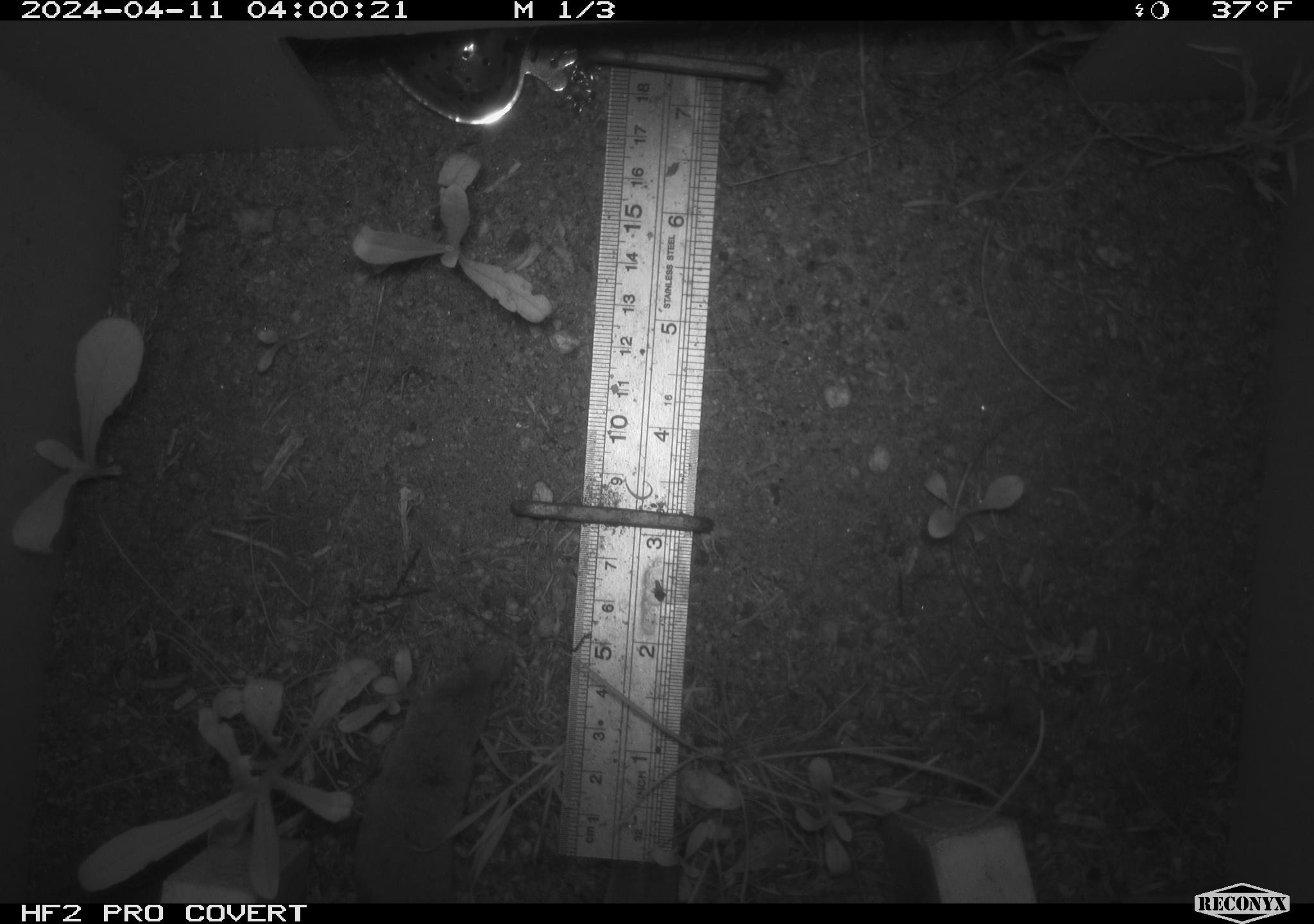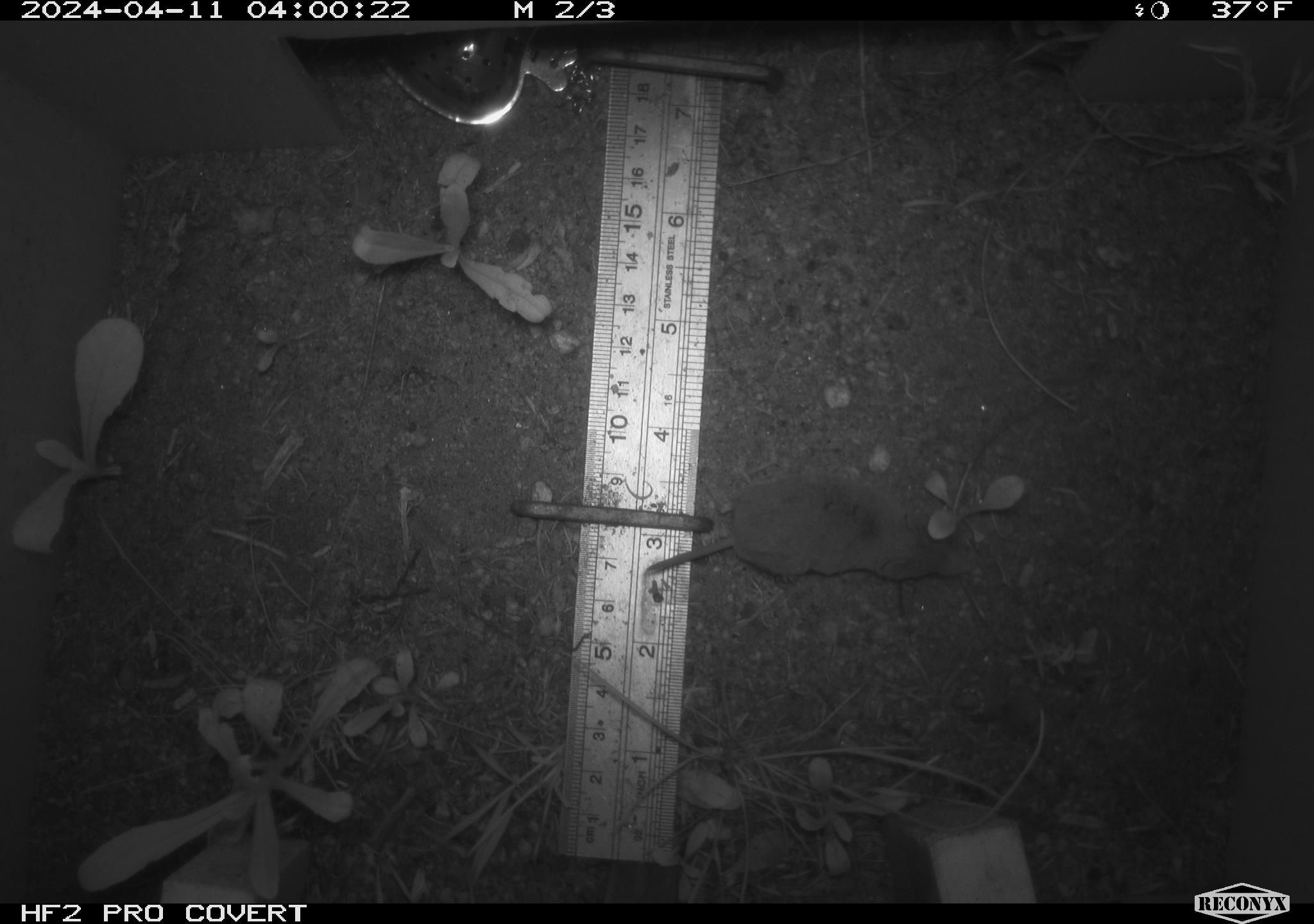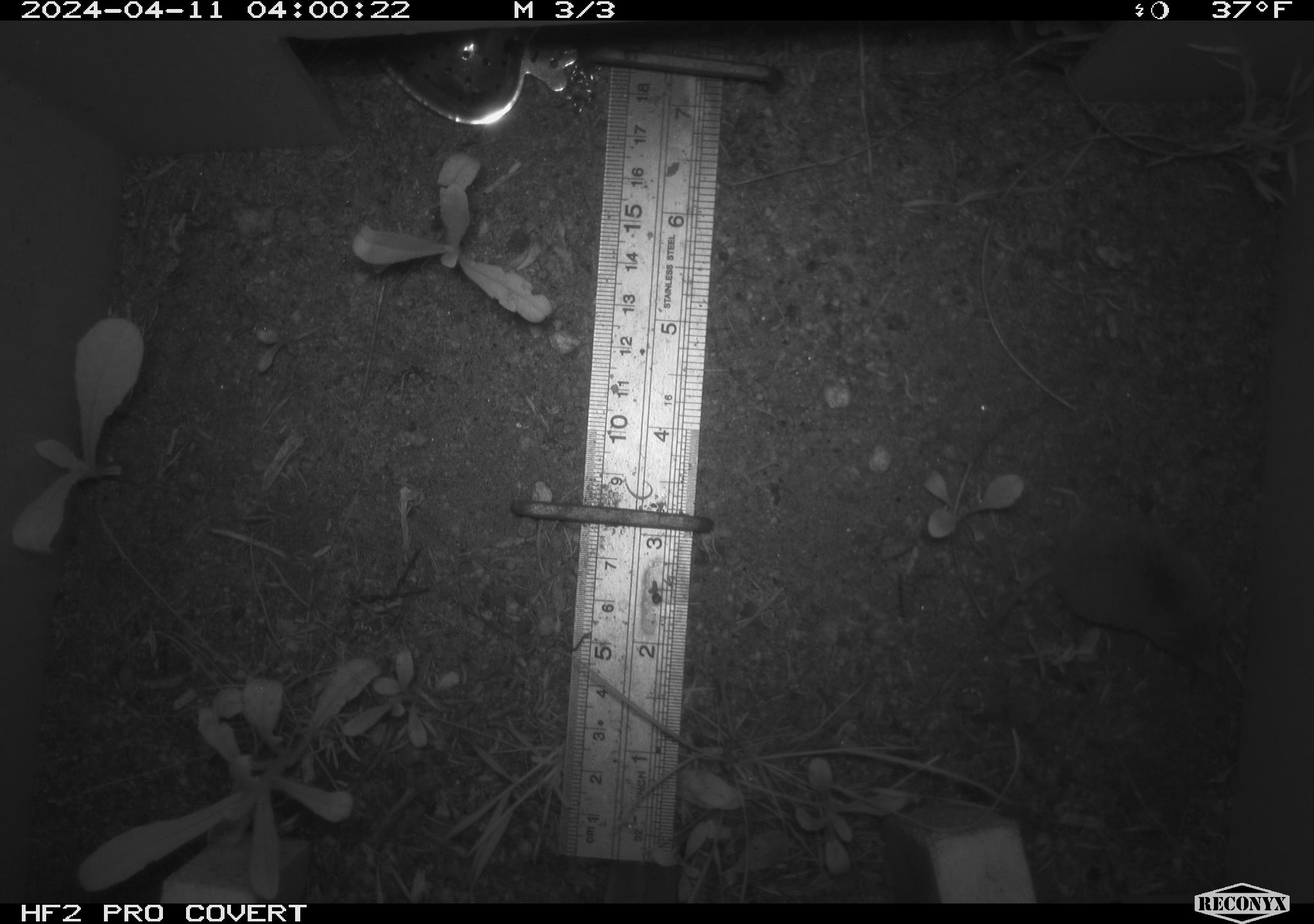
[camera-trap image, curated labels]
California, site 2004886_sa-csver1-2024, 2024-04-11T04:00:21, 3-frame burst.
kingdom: Animalia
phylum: Chordata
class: Mammalia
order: Rodentia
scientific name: Rodentia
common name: rodent